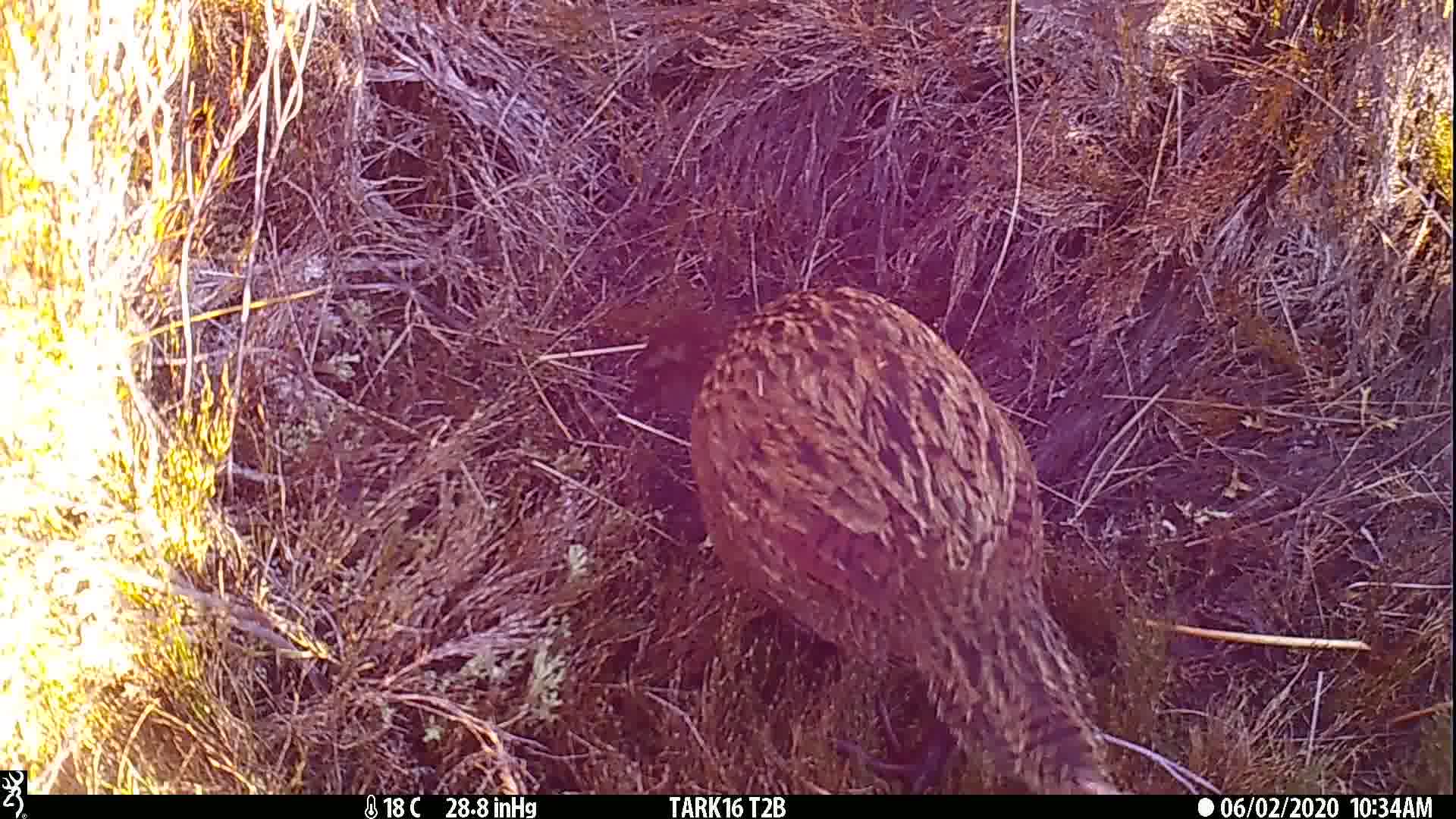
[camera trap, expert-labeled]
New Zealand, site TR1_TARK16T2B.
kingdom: Animalia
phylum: Chordata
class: Aves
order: Gruiformes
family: Rallidae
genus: Gallirallus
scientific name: Gallirallus australis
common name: weka